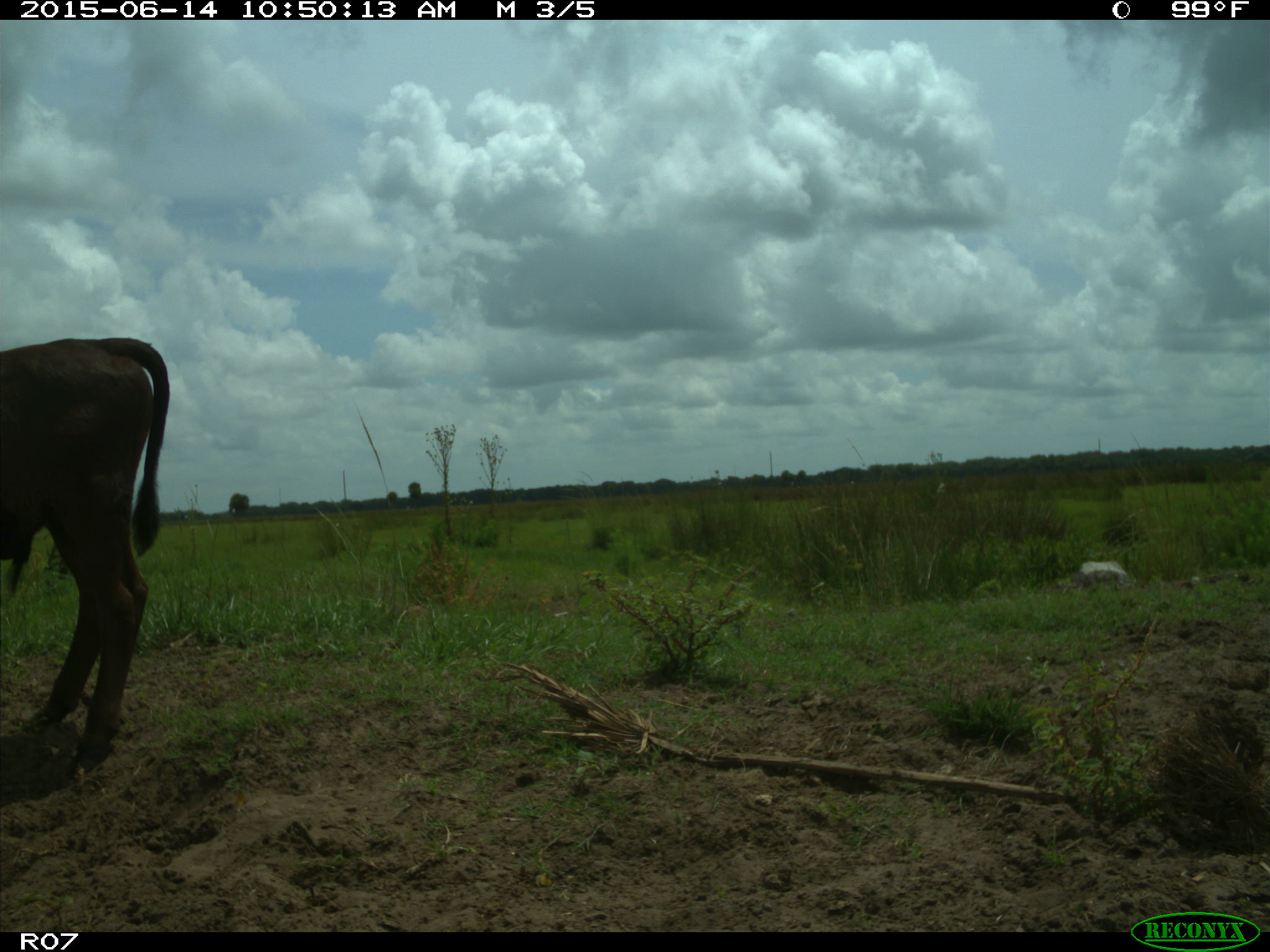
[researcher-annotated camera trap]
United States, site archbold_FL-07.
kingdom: Animalia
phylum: Chordata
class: Mammalia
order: Artiodactyla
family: Bovidae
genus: Bos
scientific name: Bos taurus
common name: domestic cow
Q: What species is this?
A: Bos taurus (domestic cow).